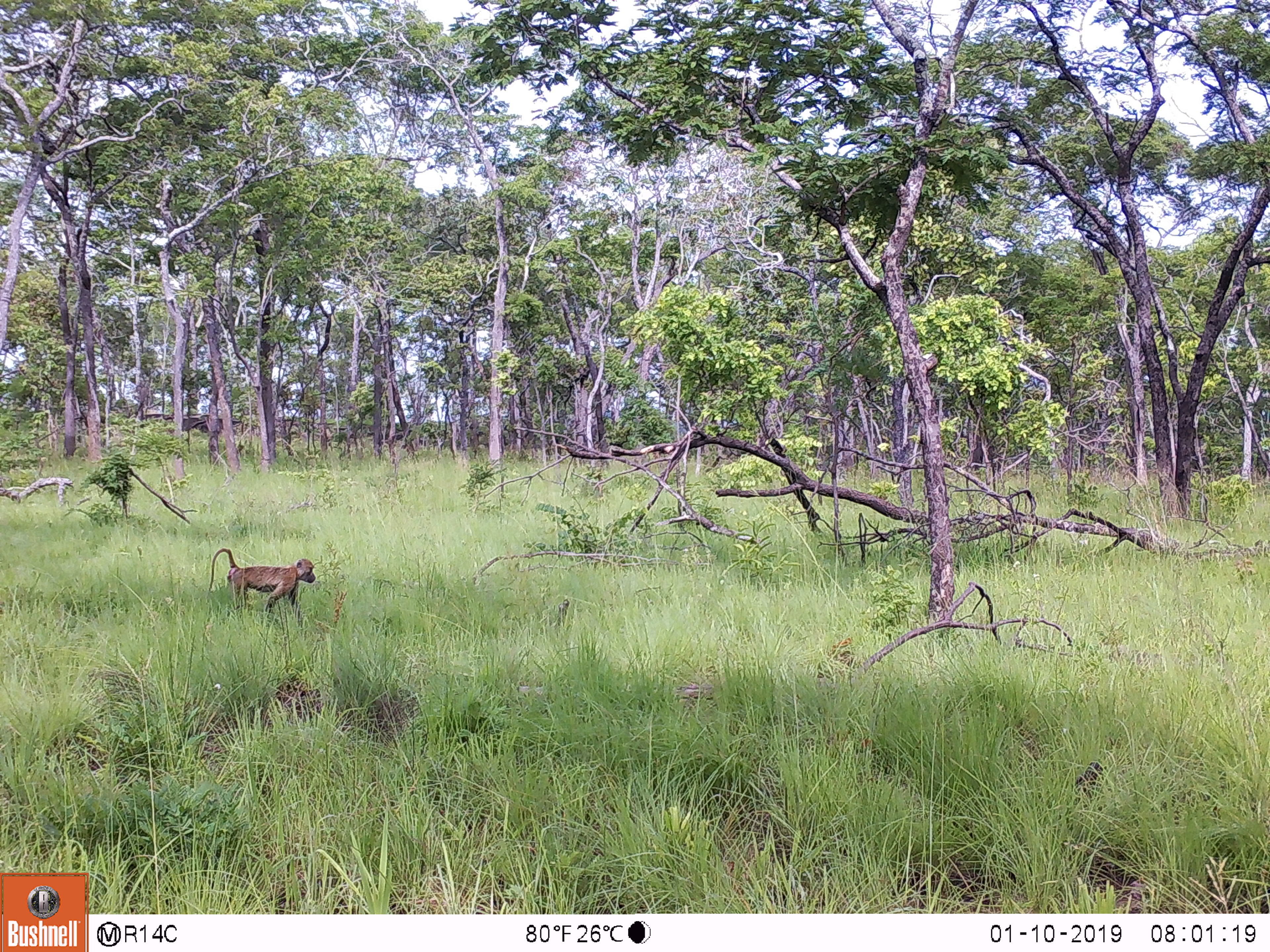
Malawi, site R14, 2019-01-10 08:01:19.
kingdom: Animalia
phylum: Chordata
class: Mammalia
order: Primates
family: Cercopithecidae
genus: Papio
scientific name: Papio cynocephalus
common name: yellow baboon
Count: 1.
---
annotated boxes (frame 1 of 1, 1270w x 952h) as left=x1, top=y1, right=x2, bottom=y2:
yellow baboon: left=201, top=538, right=318, bottom=631